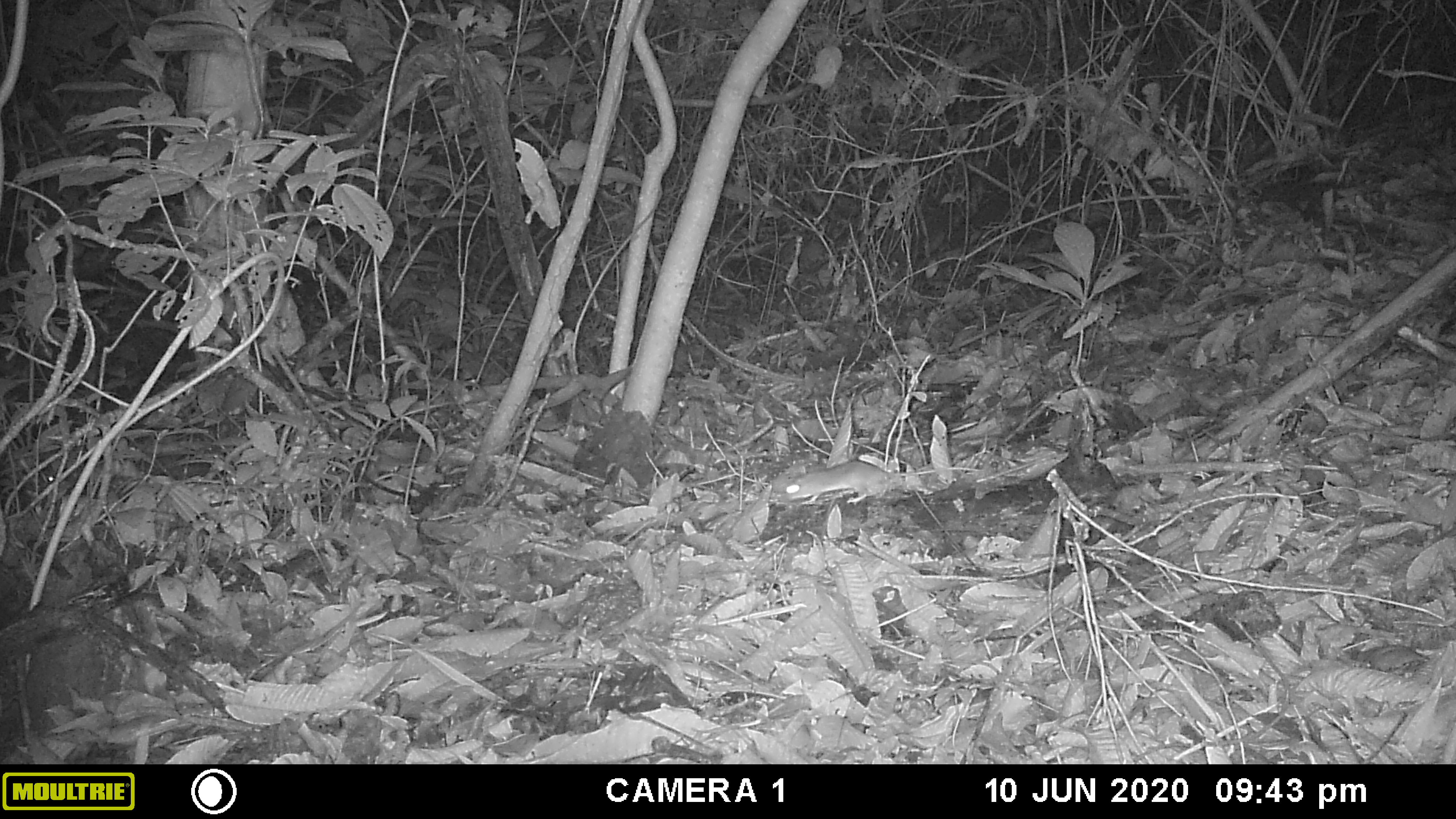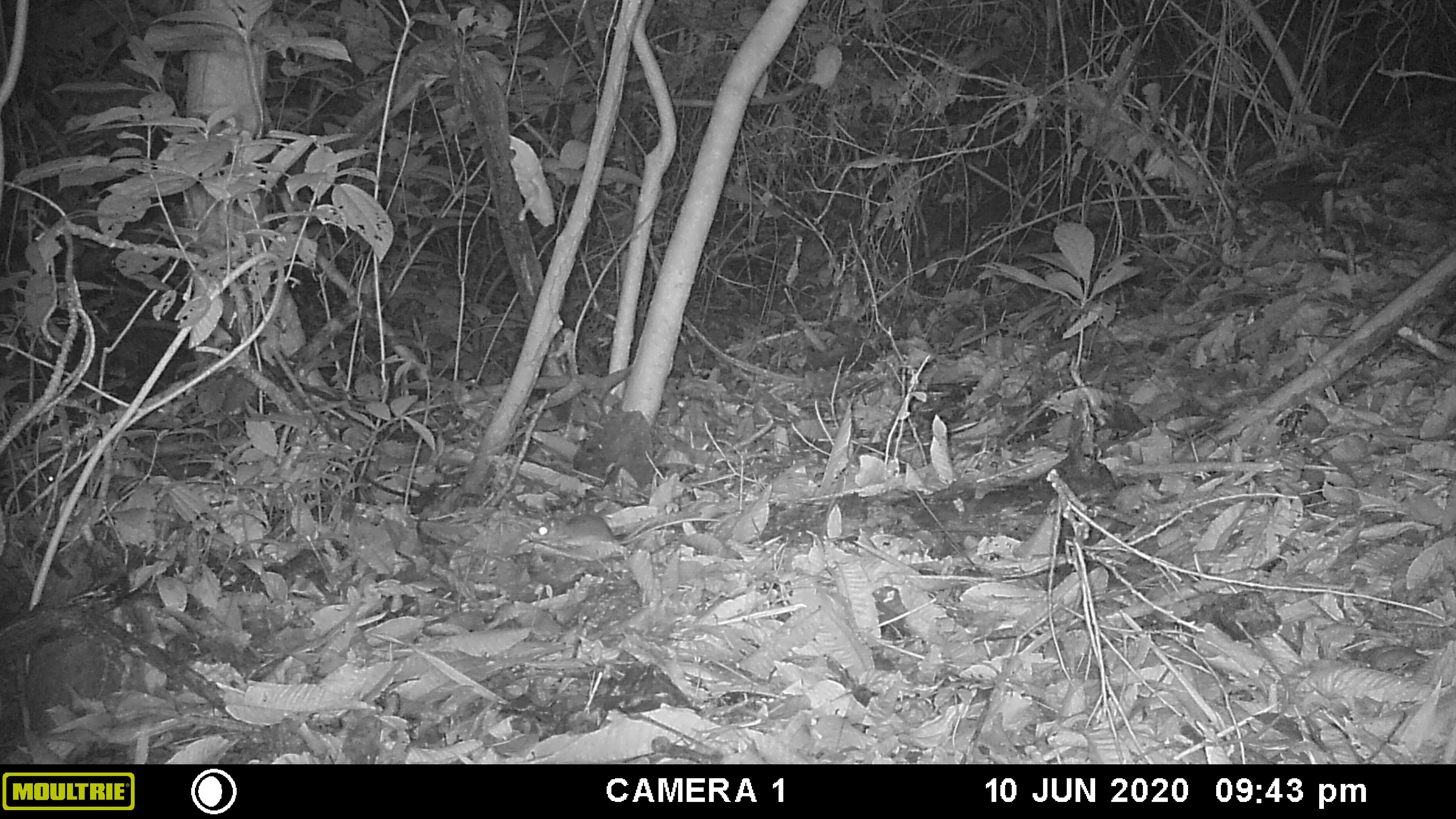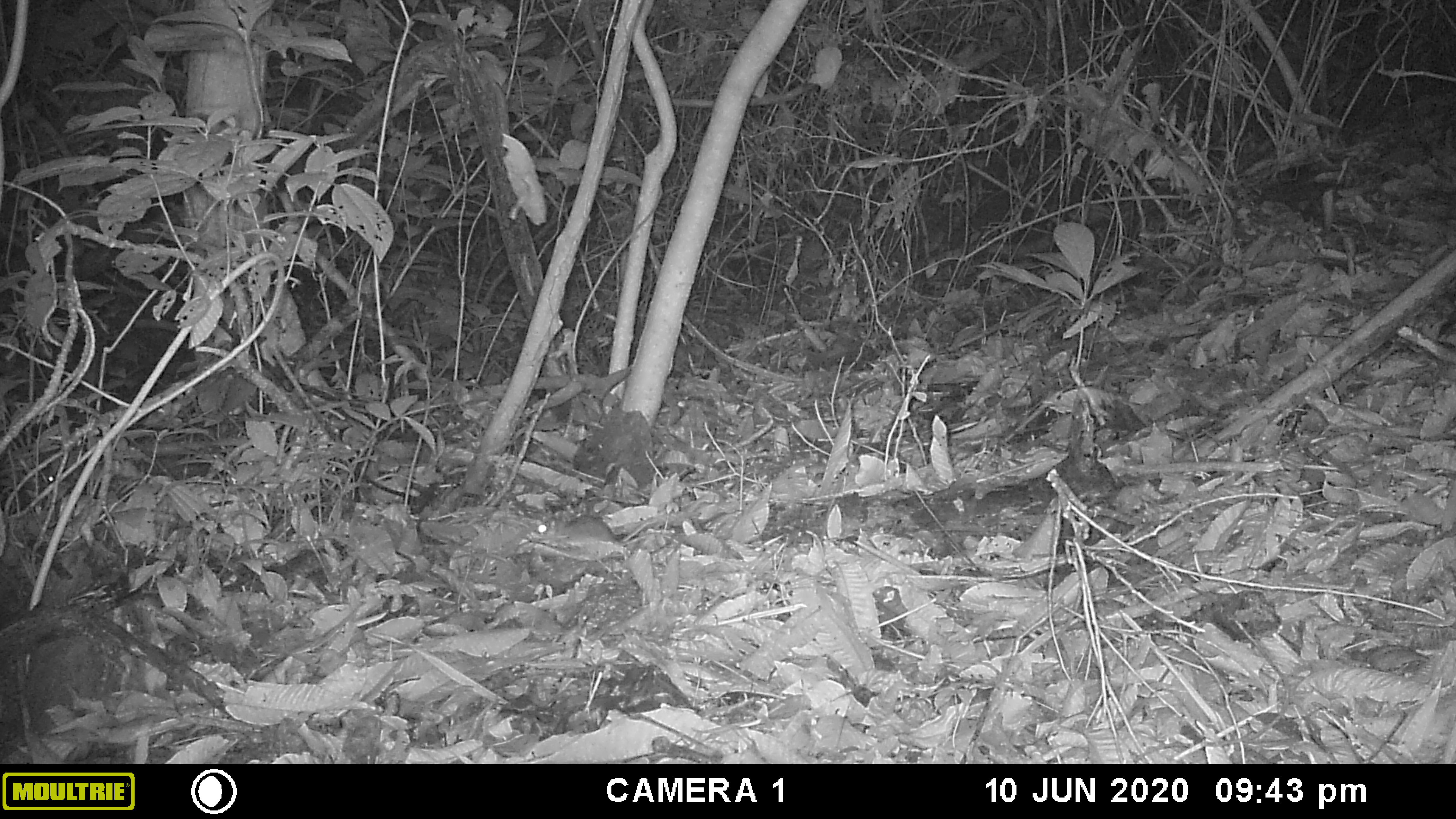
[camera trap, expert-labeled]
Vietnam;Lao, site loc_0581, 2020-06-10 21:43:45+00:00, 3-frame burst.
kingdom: Animalia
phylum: Chordata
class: Mammalia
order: Rodentia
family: Muridae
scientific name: Muridae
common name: old-world mice and rats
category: unidentified murid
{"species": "unidentified murid (old-world mice and rats) (Muridae)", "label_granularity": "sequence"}